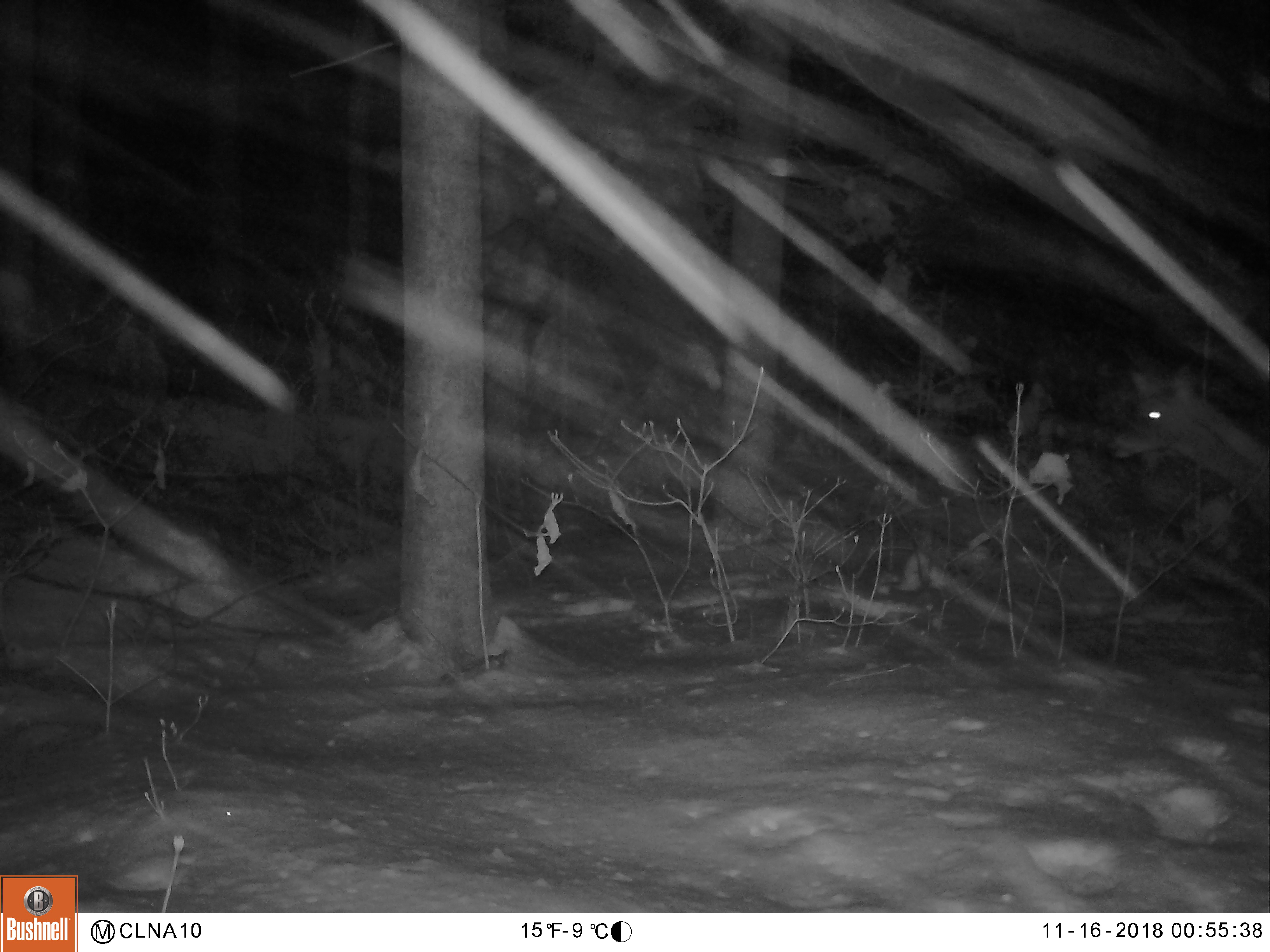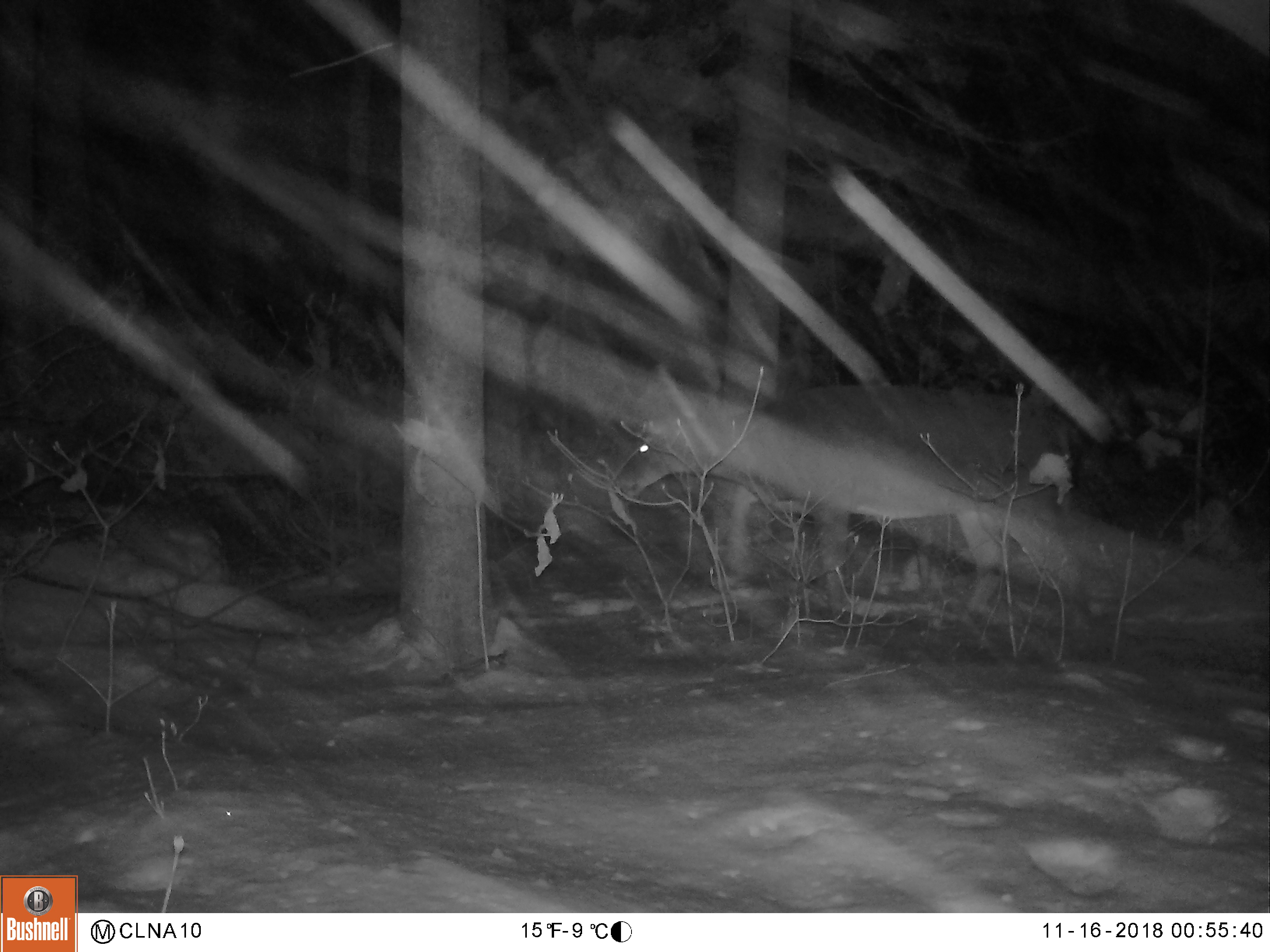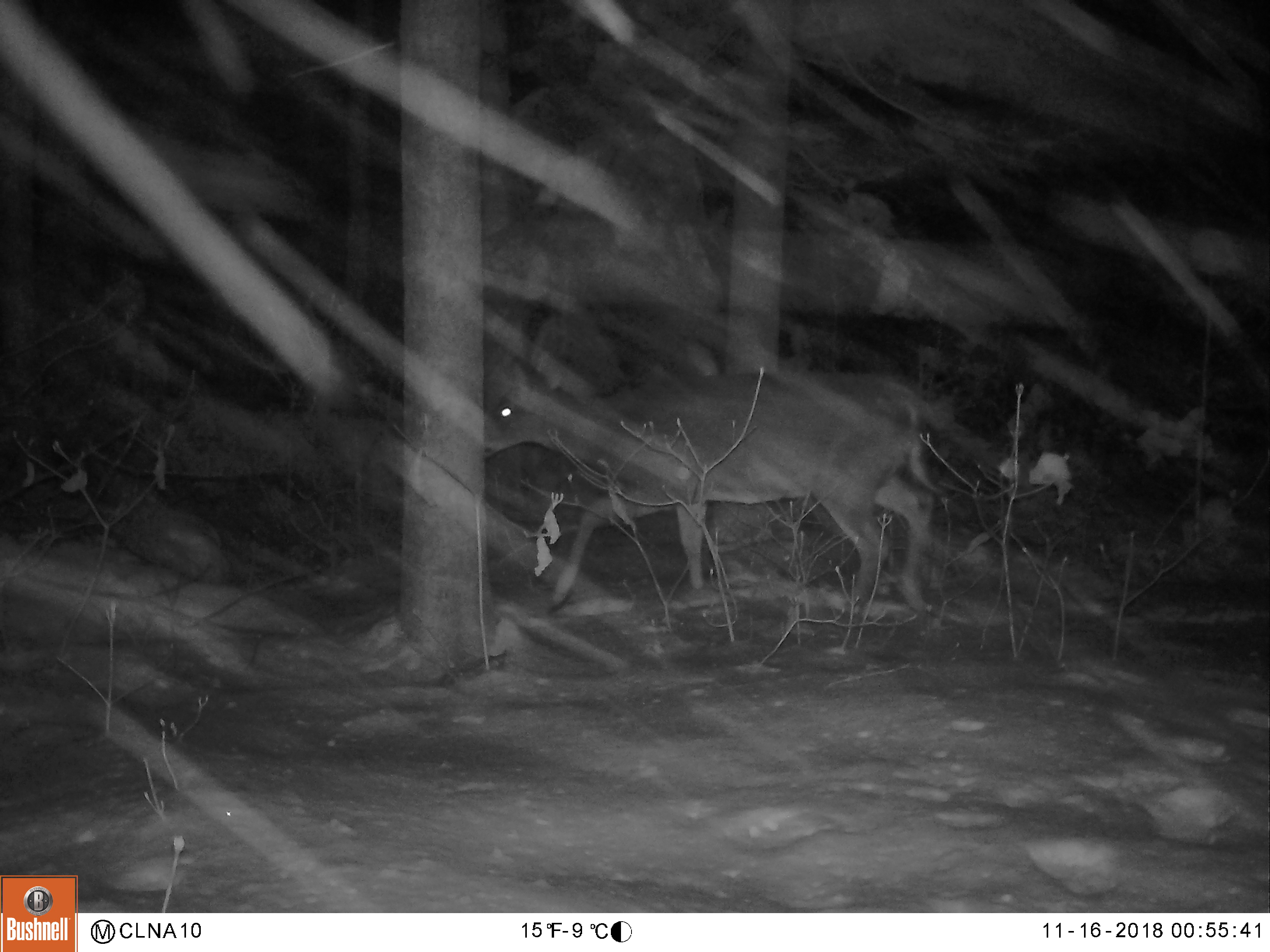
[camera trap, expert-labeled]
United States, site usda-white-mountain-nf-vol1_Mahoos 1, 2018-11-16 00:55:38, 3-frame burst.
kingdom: Animalia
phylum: Chordata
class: Mammalia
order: Artiodactyla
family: Cervidae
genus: Odocoileus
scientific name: Odocoileus virginianus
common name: white-tailed deer